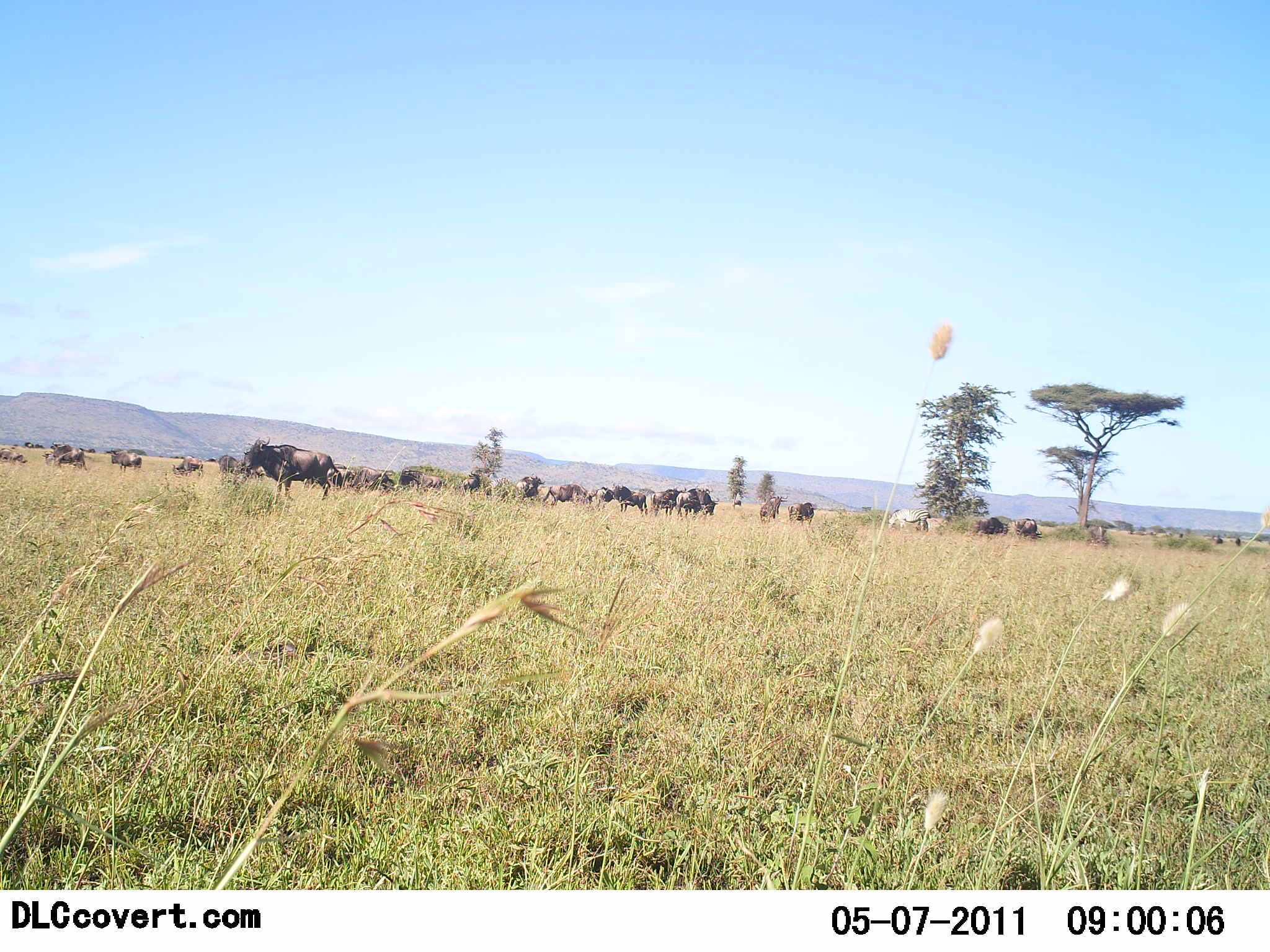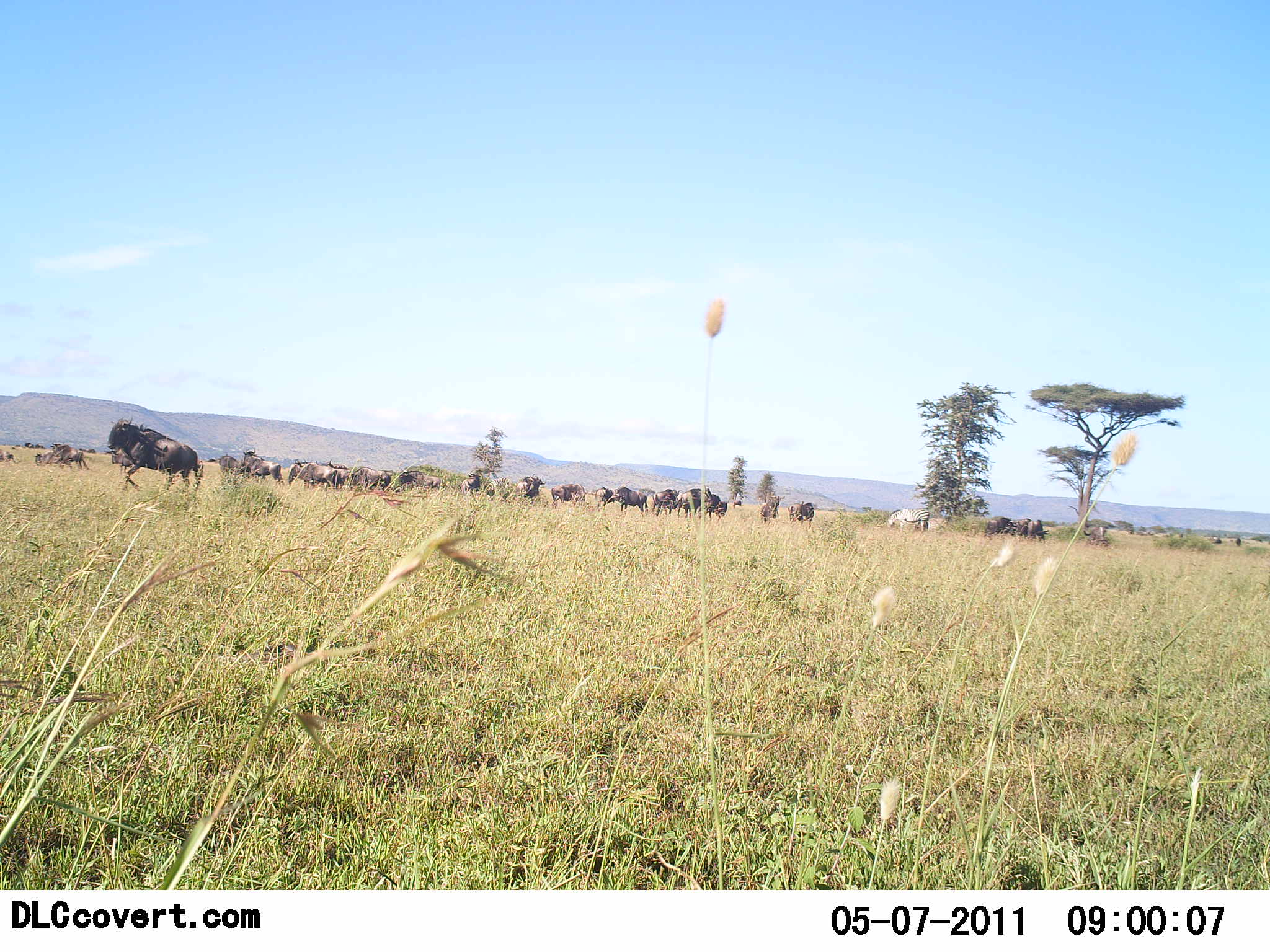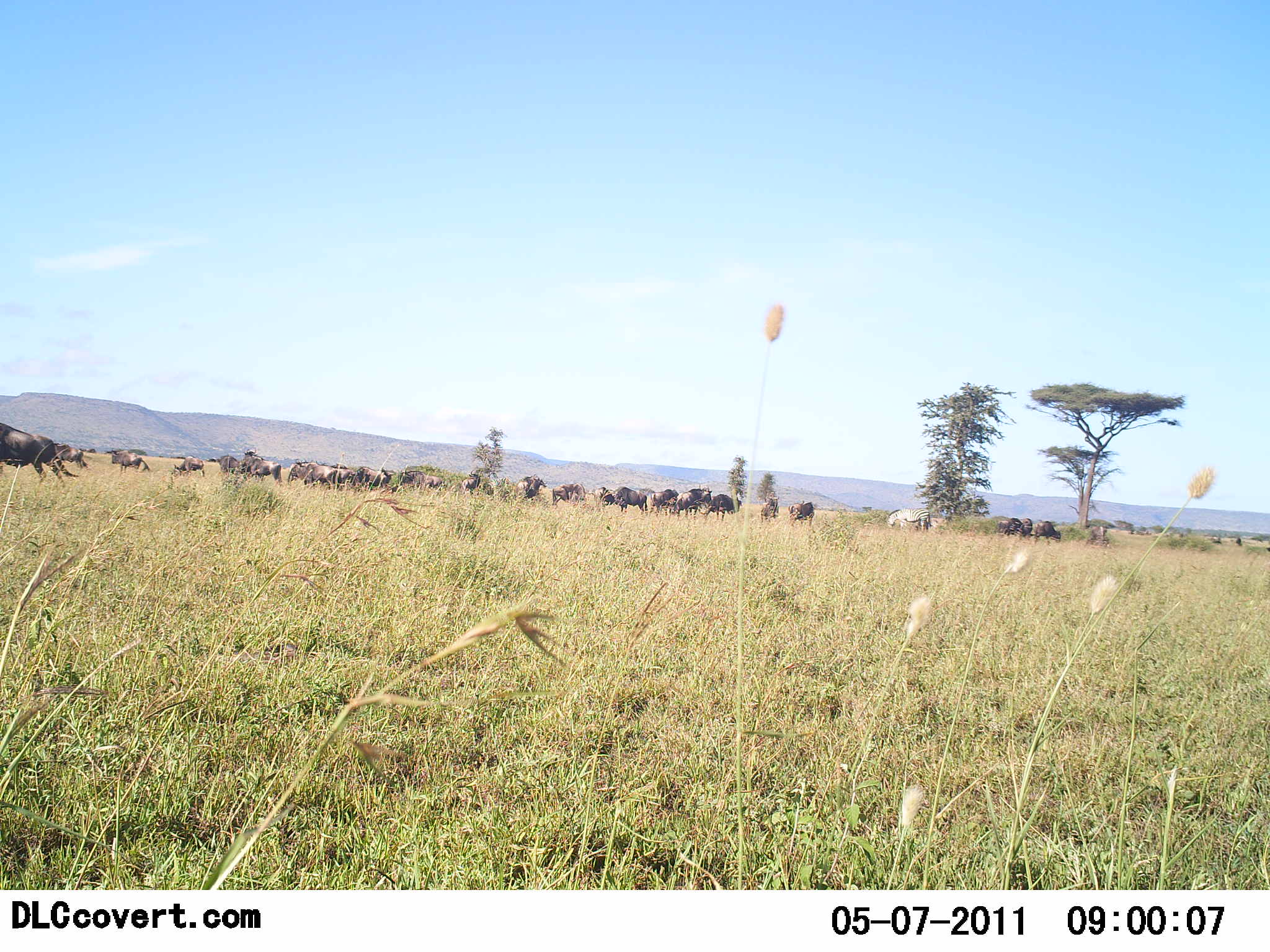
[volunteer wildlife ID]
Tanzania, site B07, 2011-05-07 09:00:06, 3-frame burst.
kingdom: Animalia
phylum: Chordata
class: Mammalia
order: Artiodactyla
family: Bovidae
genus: Connochaetes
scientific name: Connochaetes taurinus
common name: blue wildebeest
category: wildebeest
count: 11-50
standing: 70%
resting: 0%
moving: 80%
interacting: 0%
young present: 0%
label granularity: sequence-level